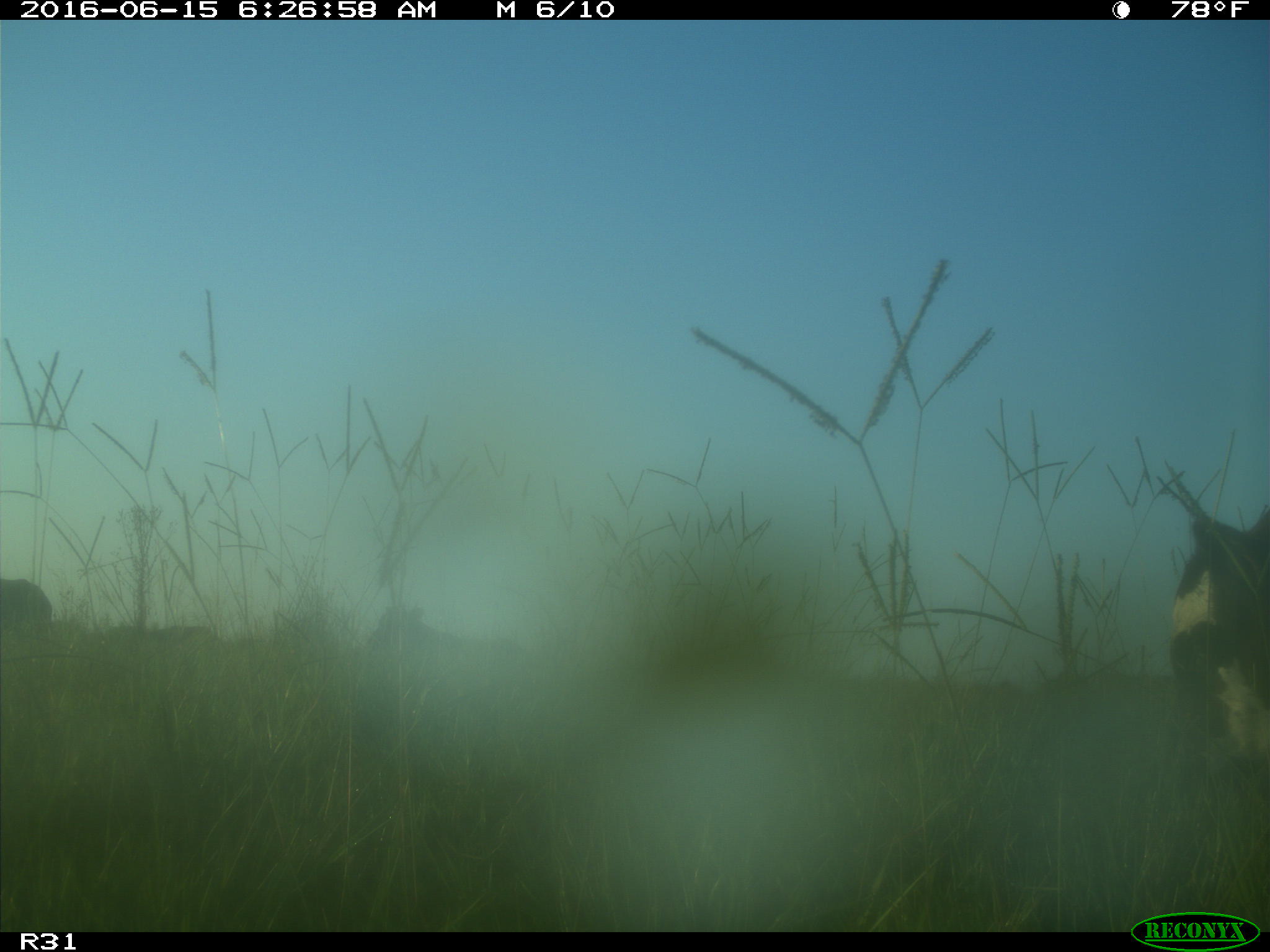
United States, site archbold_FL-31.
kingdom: Animalia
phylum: Chordata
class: Mammalia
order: Artiodactyla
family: Bovidae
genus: Bos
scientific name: Bos taurus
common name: domestic cow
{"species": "Bos taurus (domestic cow)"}